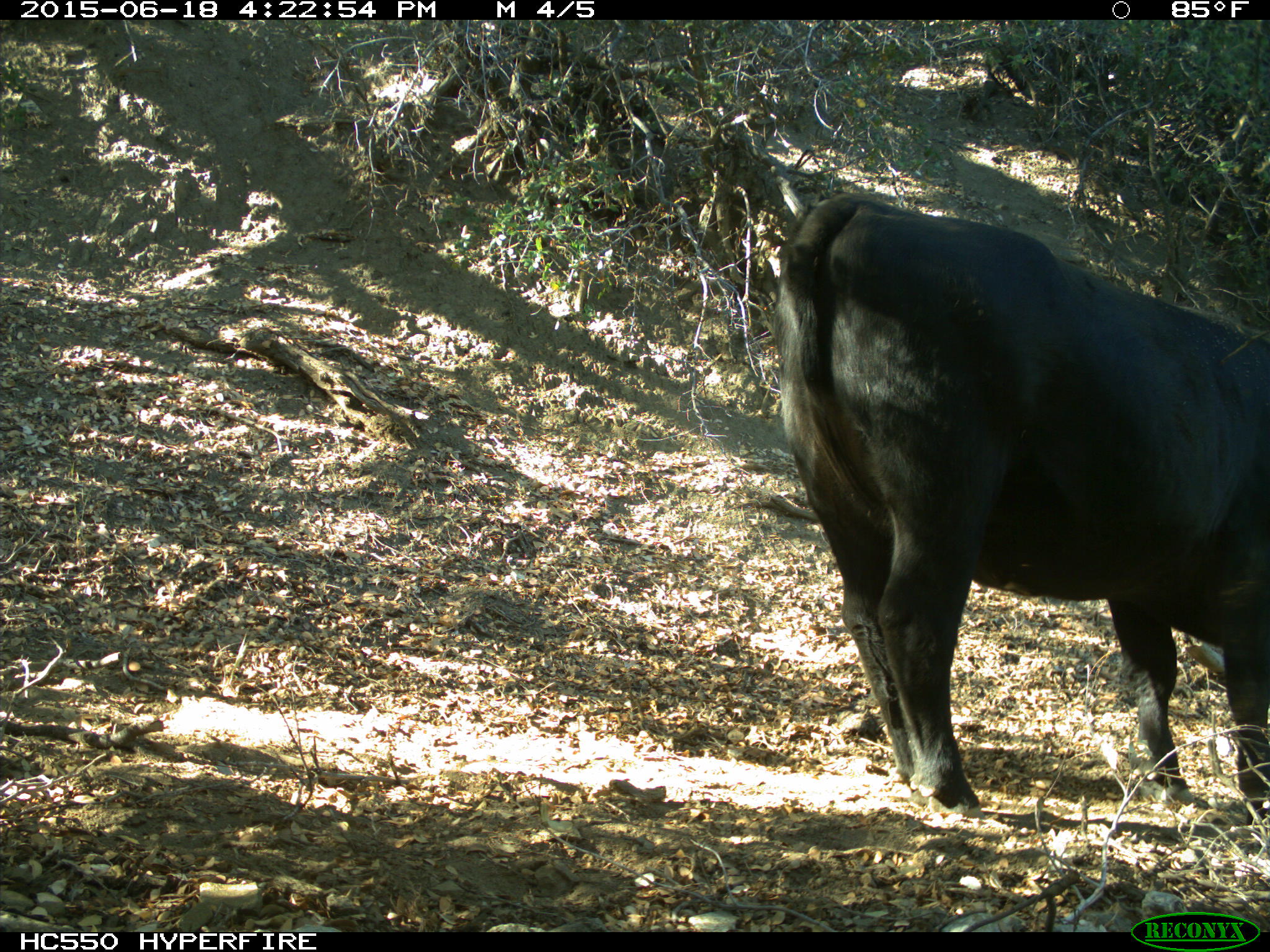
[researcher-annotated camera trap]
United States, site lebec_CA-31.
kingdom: Animalia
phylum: Chordata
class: Mammalia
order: Artiodactyla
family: Bovidae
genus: Bos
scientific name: Bos taurus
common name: domestic cow